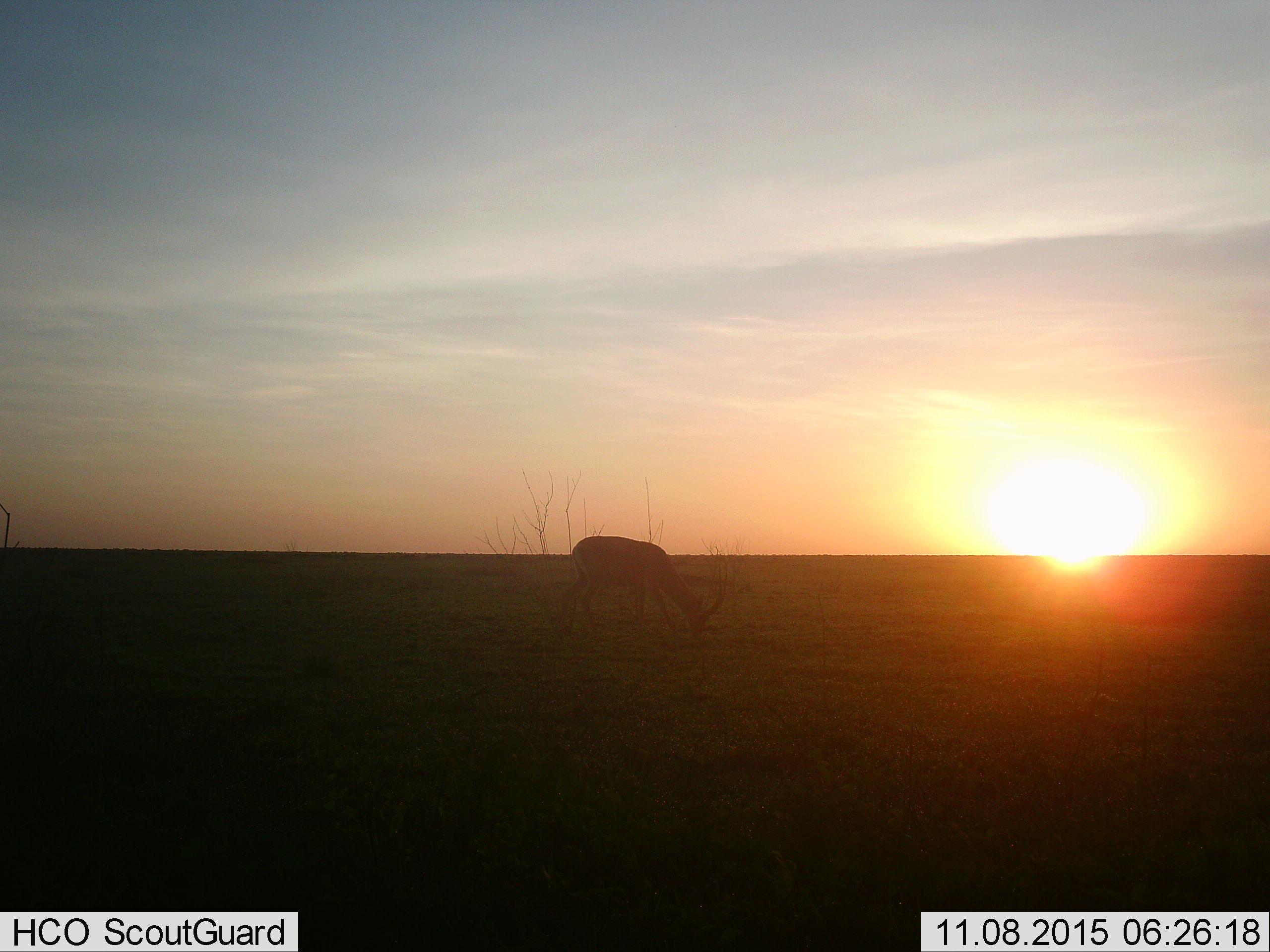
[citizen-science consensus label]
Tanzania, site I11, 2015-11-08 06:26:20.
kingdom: Animalia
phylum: Chordata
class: Mammalia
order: Artiodactyla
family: Bovidae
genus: Nanger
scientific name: Nanger granti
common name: grant's gazelle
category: gazellegrants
Gazellegrants (grant's gazelle) (Nanger granti), count 1. Behavior (volunteer vote fractions): standing 0%, resting 0%, moving 0%, interacting 0%. Young present (vote fraction): 0%. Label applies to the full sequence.